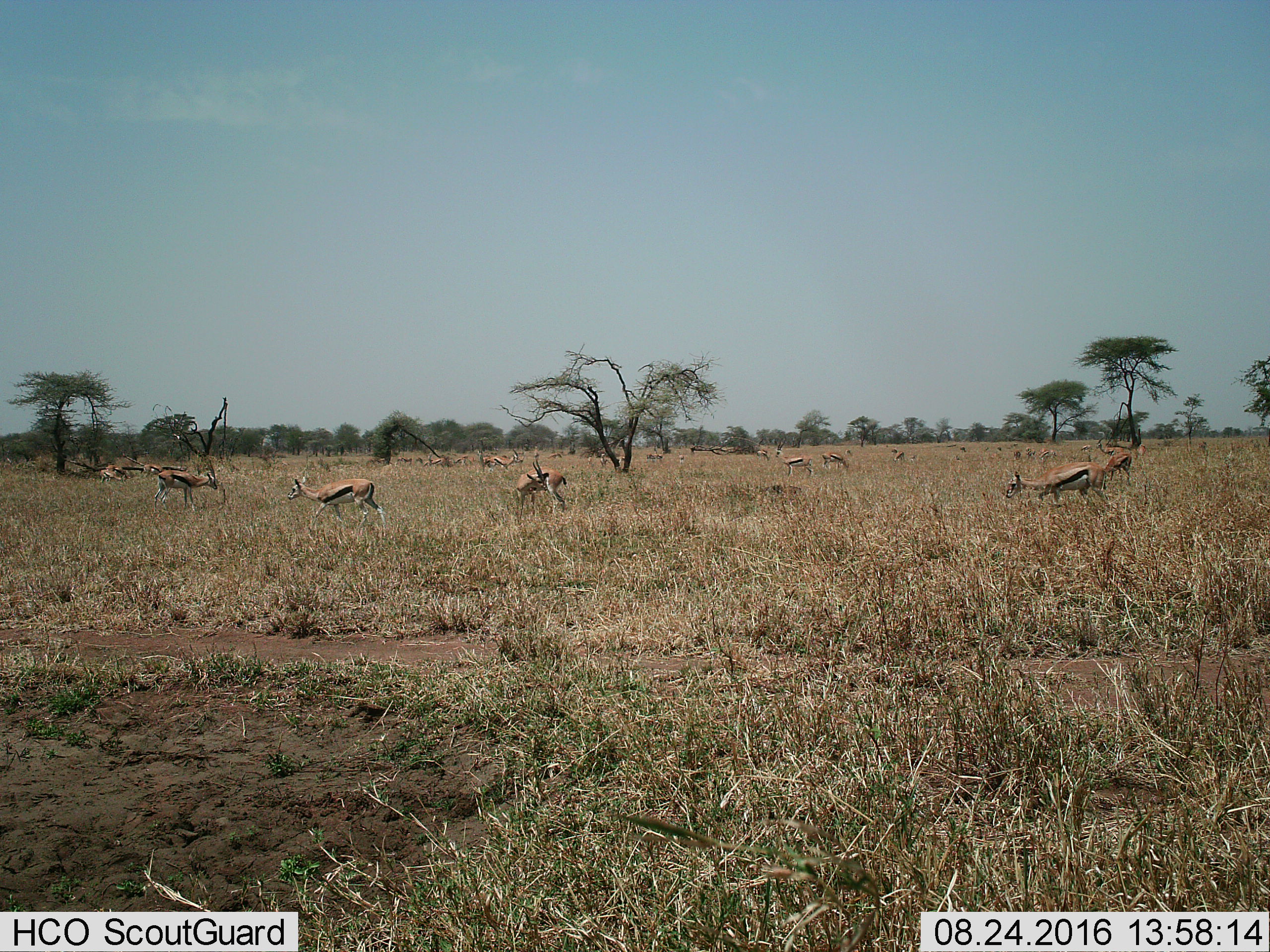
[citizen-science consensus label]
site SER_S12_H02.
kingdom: Animalia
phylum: Chordata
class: Mammalia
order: Artiodactyla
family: Bovidae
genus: Eudorcas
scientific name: Eudorcas thomsonii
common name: thomson's gazelle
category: gazellethomsons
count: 11-50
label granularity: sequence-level